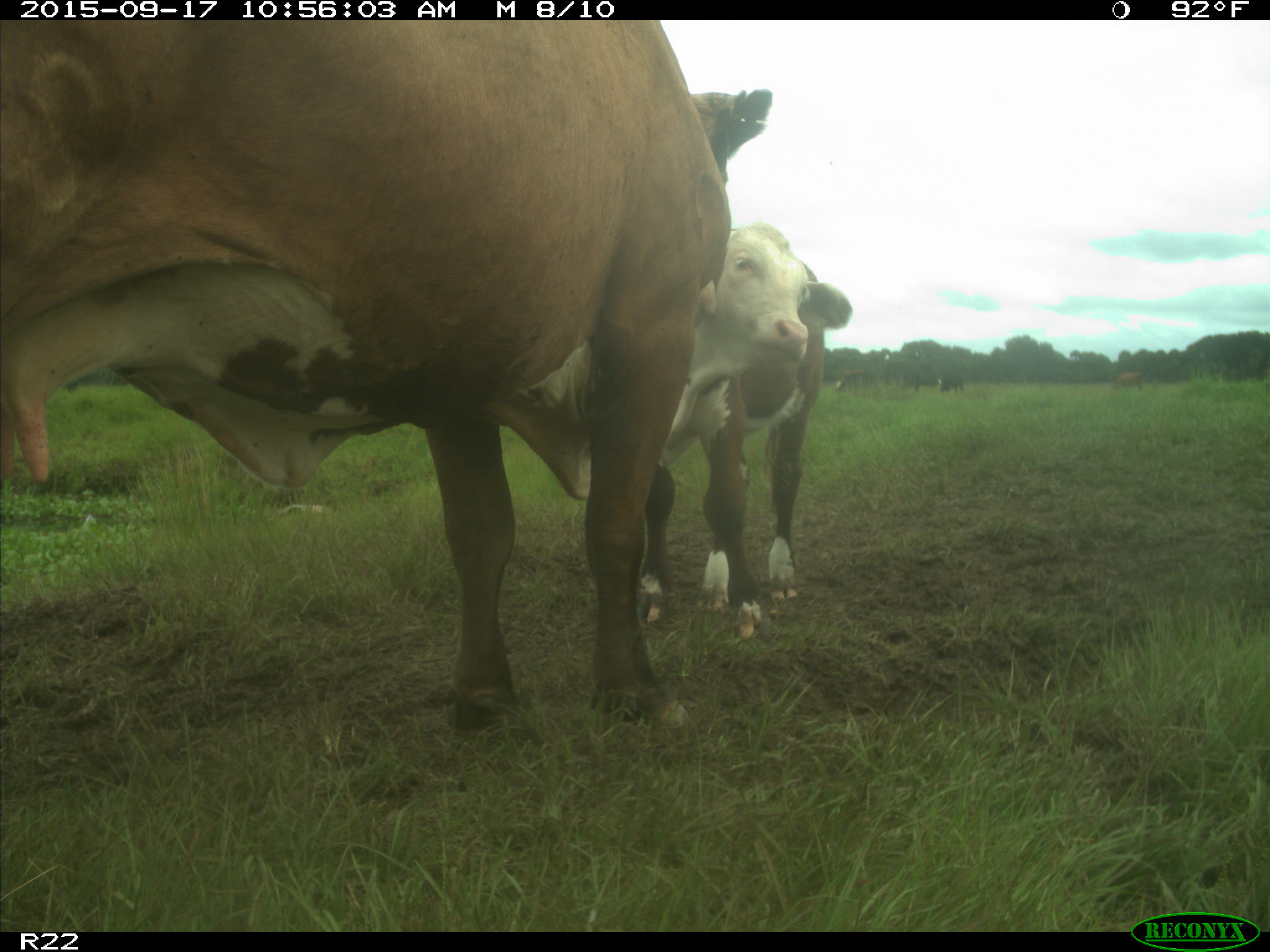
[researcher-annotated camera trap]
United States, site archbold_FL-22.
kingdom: Animalia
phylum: Chordata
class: Mammalia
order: Artiodactyla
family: Bovidae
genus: Bos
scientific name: Bos taurus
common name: domestic cow